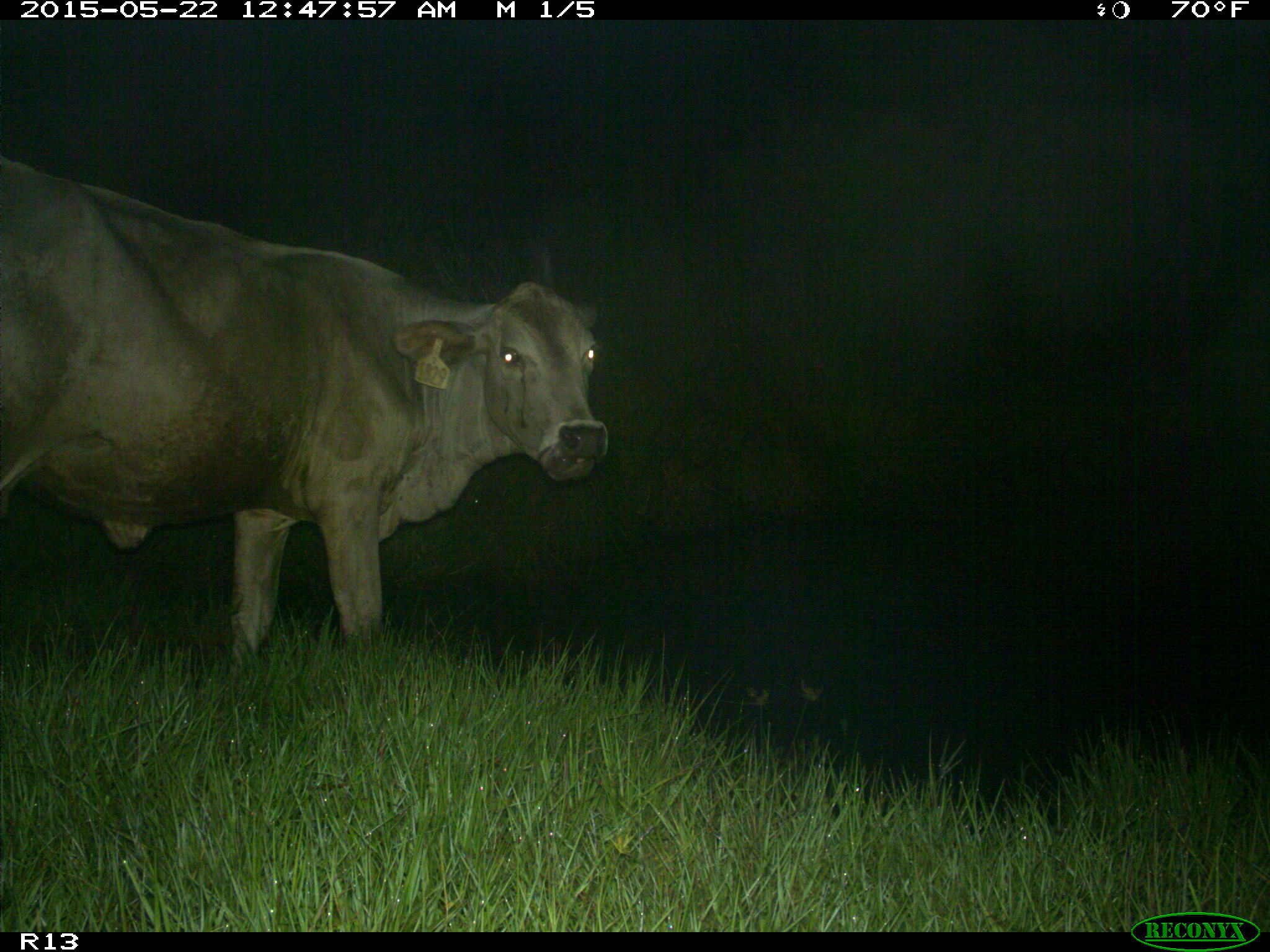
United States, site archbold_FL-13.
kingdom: Animalia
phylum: Chordata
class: Mammalia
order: Artiodactyla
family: Bovidae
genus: Bos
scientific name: Bos taurus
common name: domestic cow